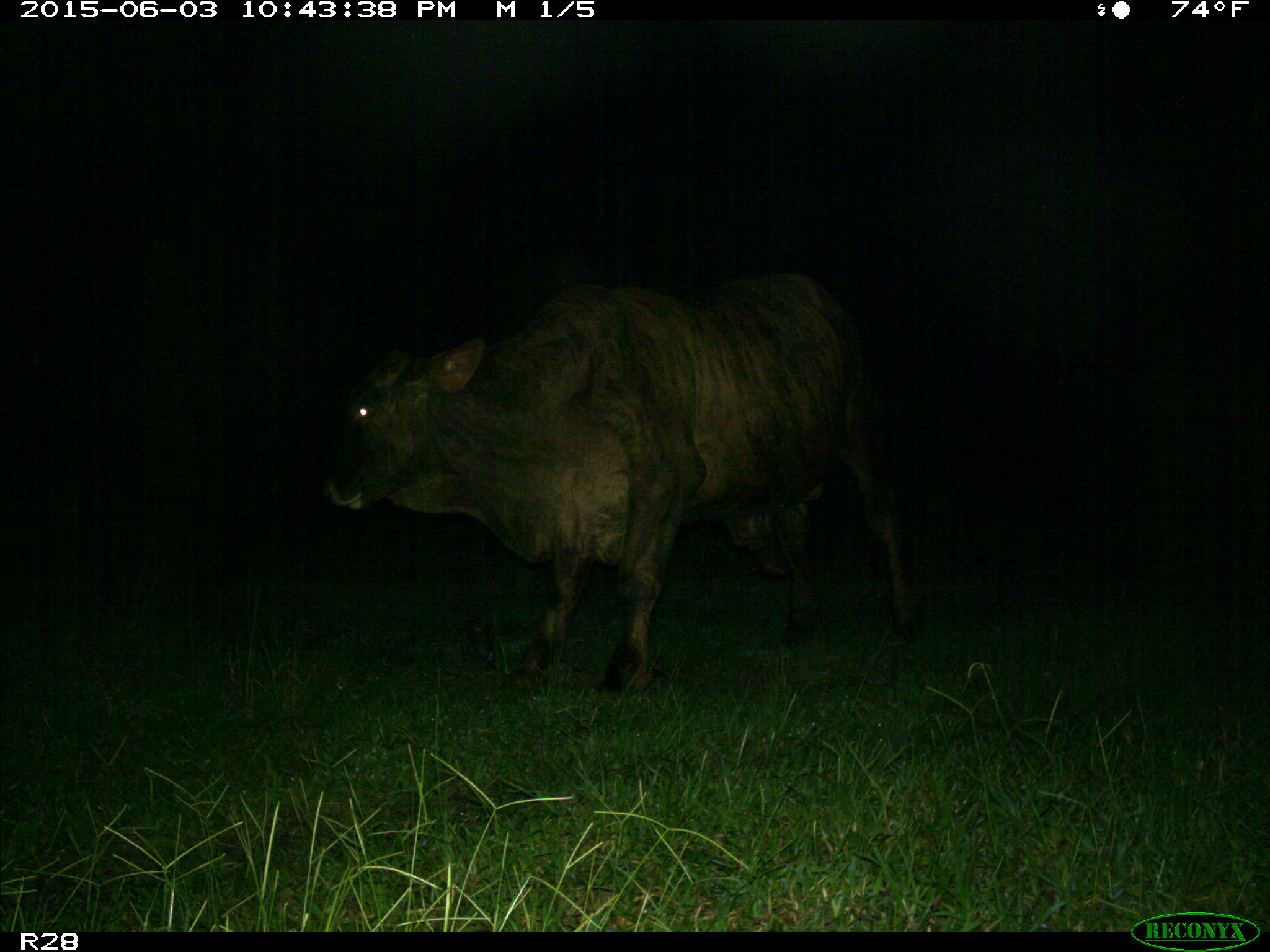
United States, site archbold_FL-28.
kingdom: Animalia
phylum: Chordata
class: Mammalia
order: Artiodactyla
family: Bovidae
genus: Bos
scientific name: Bos taurus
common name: domestic cow